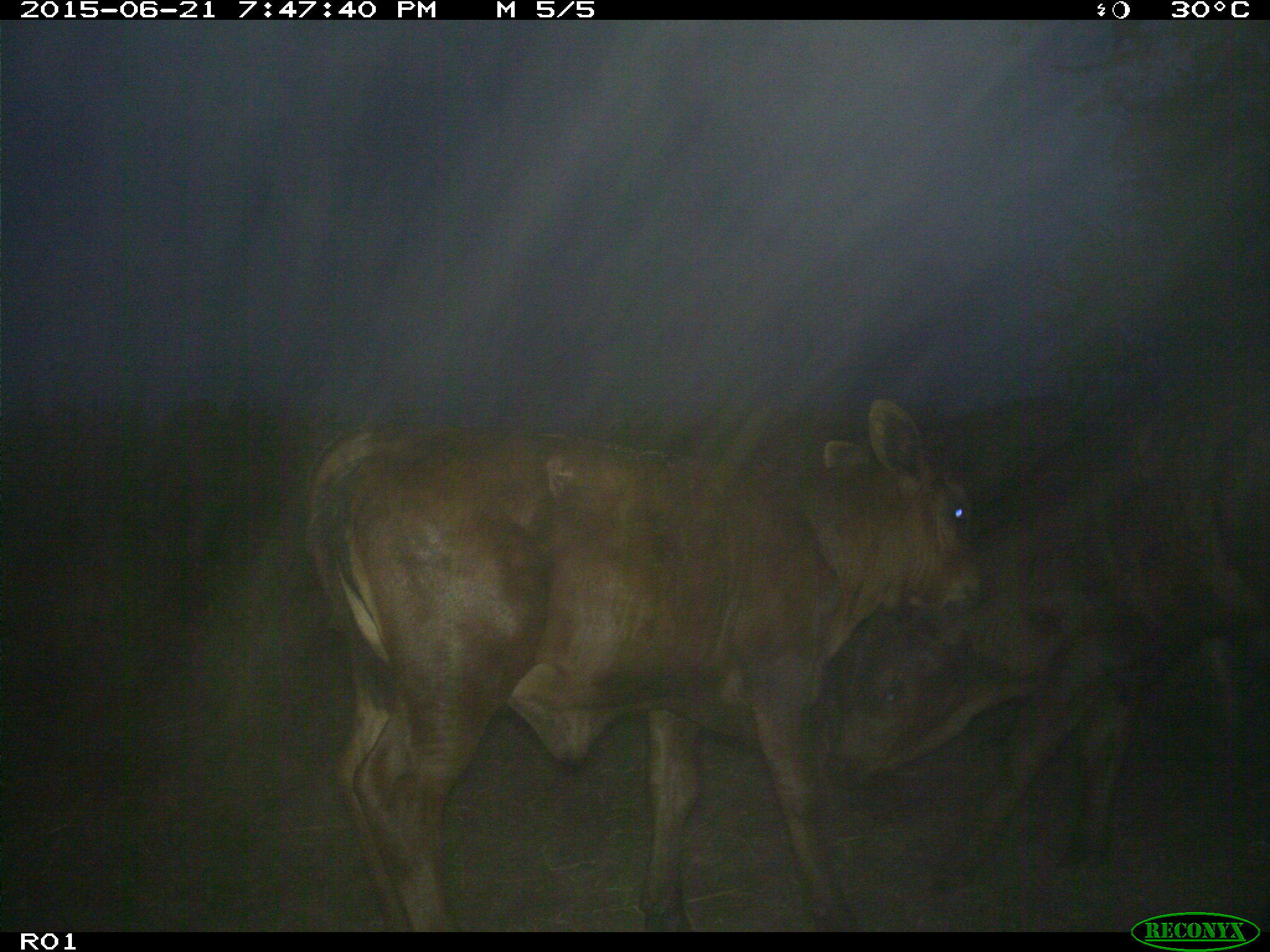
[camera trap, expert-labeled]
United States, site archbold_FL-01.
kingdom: Animalia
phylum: Chordata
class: Mammalia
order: Artiodactyla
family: Bovidae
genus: Bos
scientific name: Bos taurus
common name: domestic cow